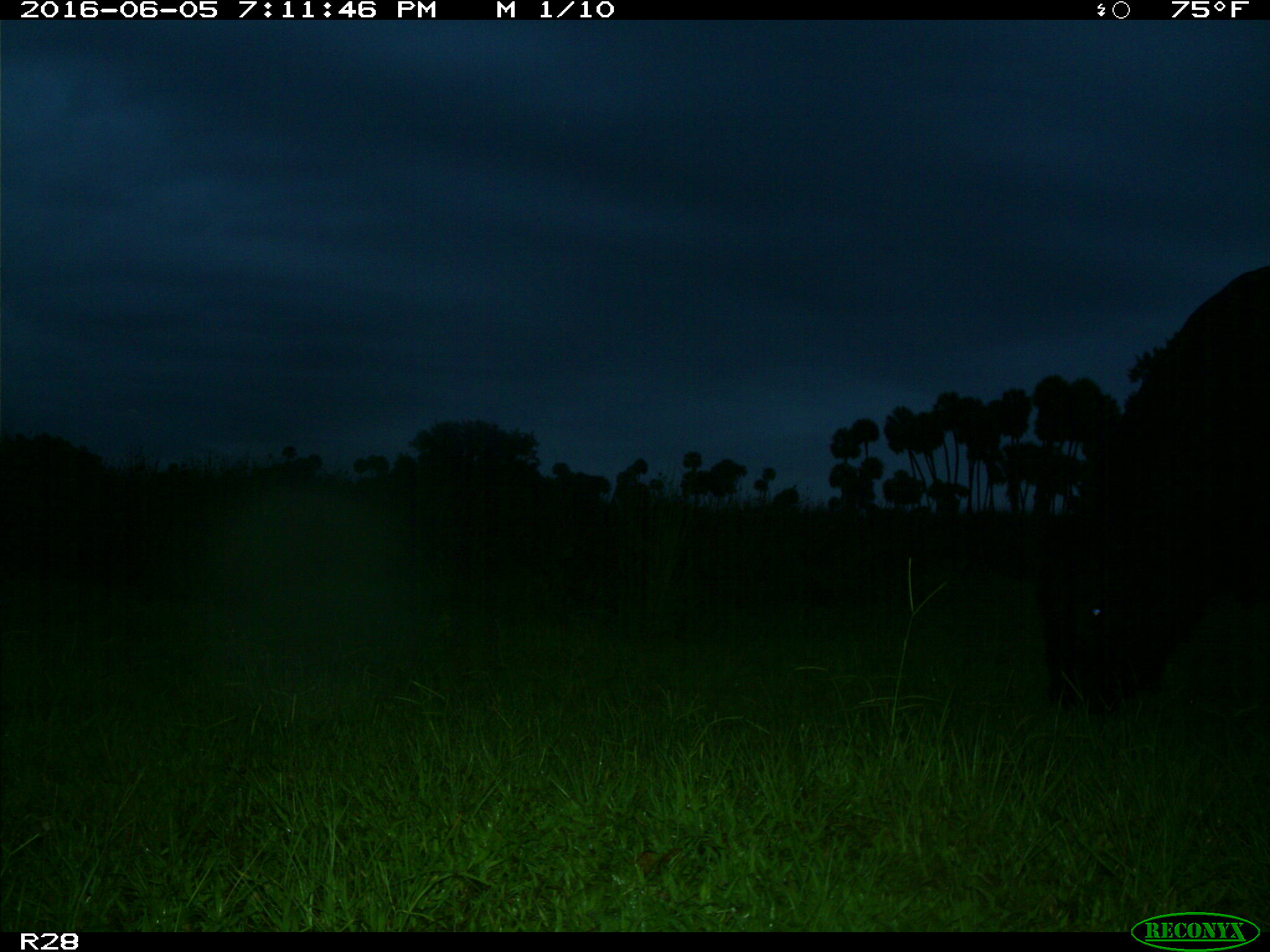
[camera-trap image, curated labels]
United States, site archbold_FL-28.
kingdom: Animalia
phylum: Chordata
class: Mammalia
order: Artiodactyla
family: Bovidae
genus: Bos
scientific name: Bos taurus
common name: domestic cow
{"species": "Bos taurus (domestic cow)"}